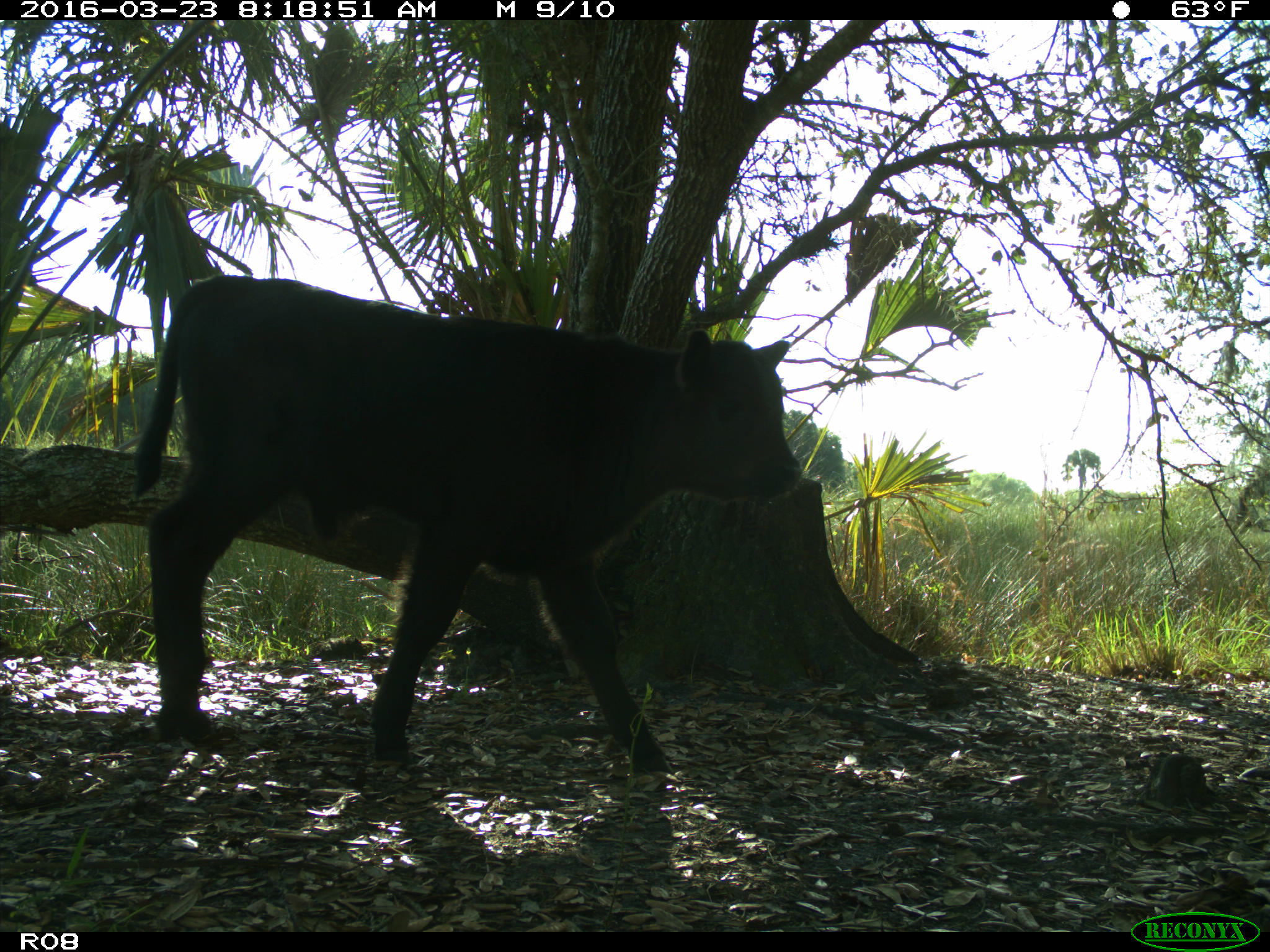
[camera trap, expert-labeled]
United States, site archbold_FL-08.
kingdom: Animalia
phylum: Chordata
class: Mammalia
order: Artiodactyla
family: Bovidae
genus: Bos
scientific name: Bos taurus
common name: domestic cow